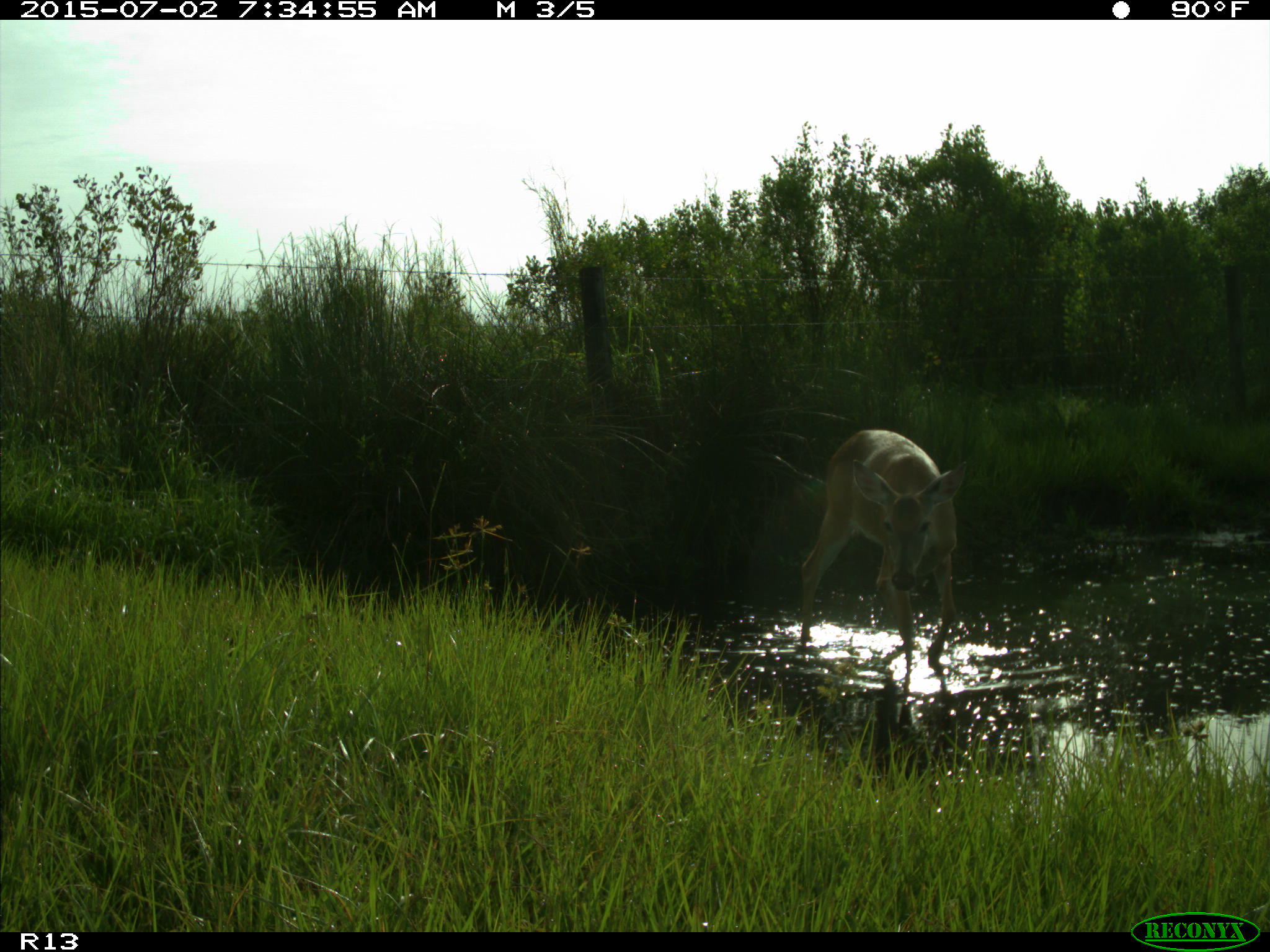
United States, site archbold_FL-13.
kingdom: Animalia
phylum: Chordata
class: Mammalia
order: Artiodactyla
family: Cervidae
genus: Odocoileus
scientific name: Odocoileus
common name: deer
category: unidentified deer